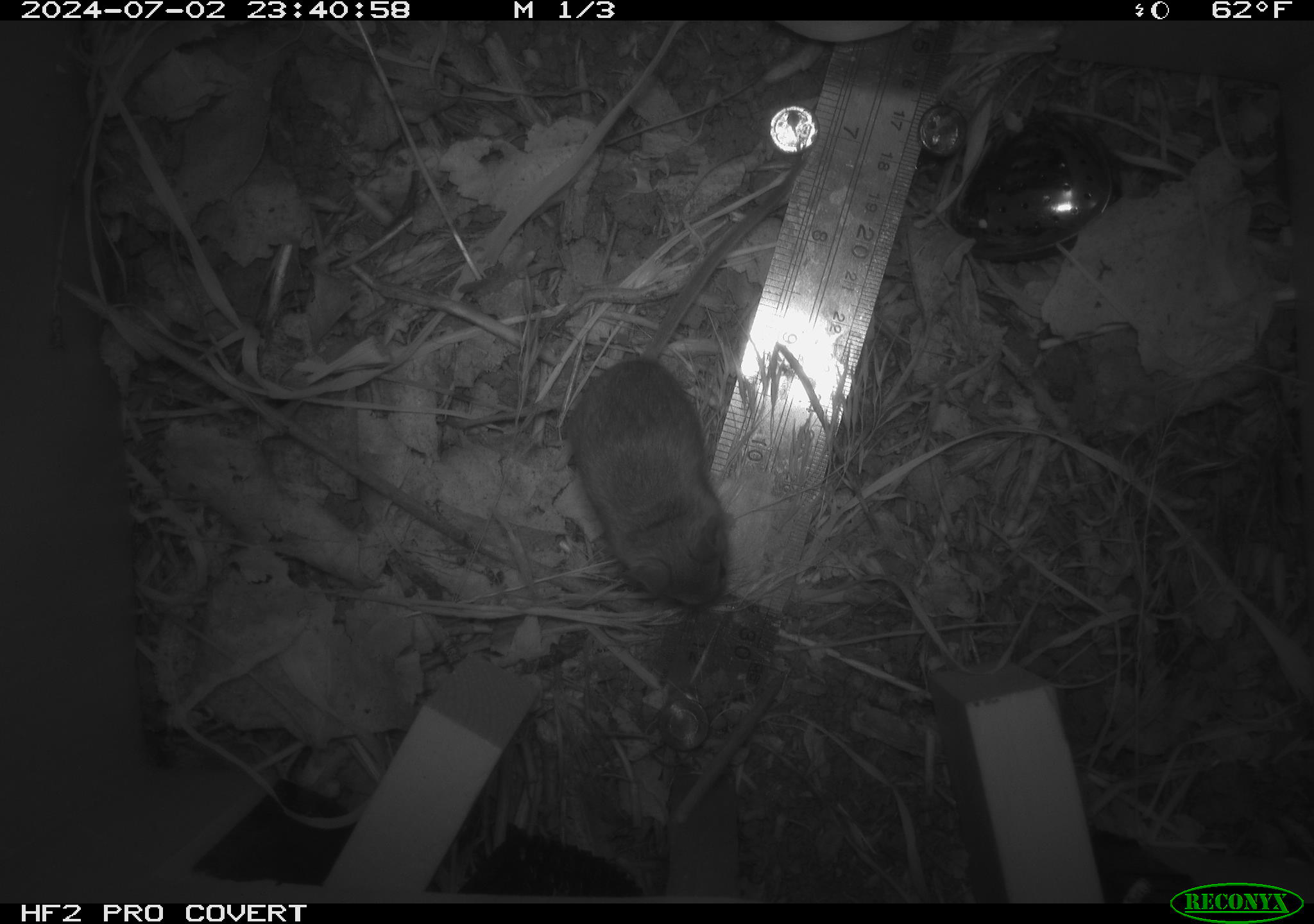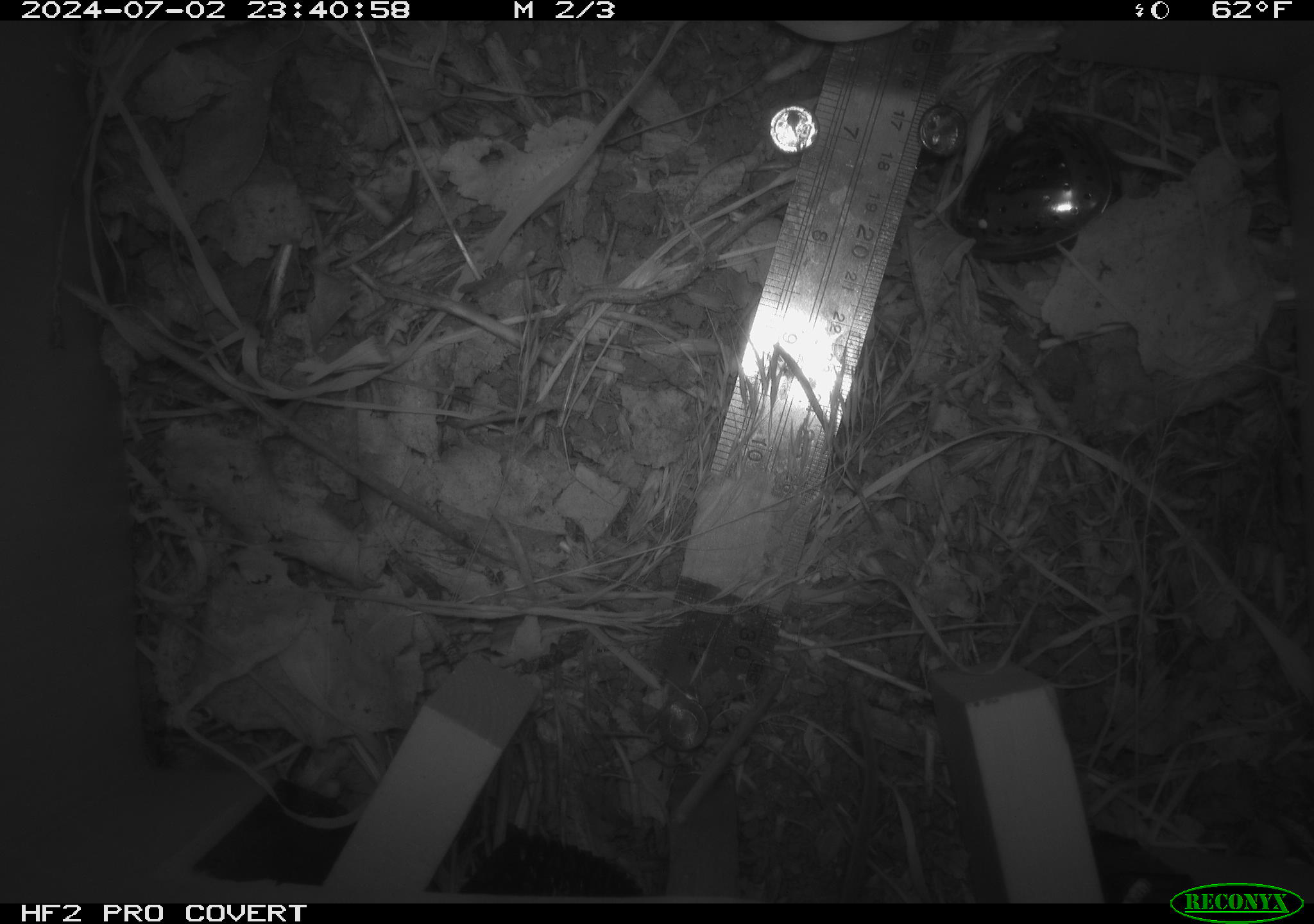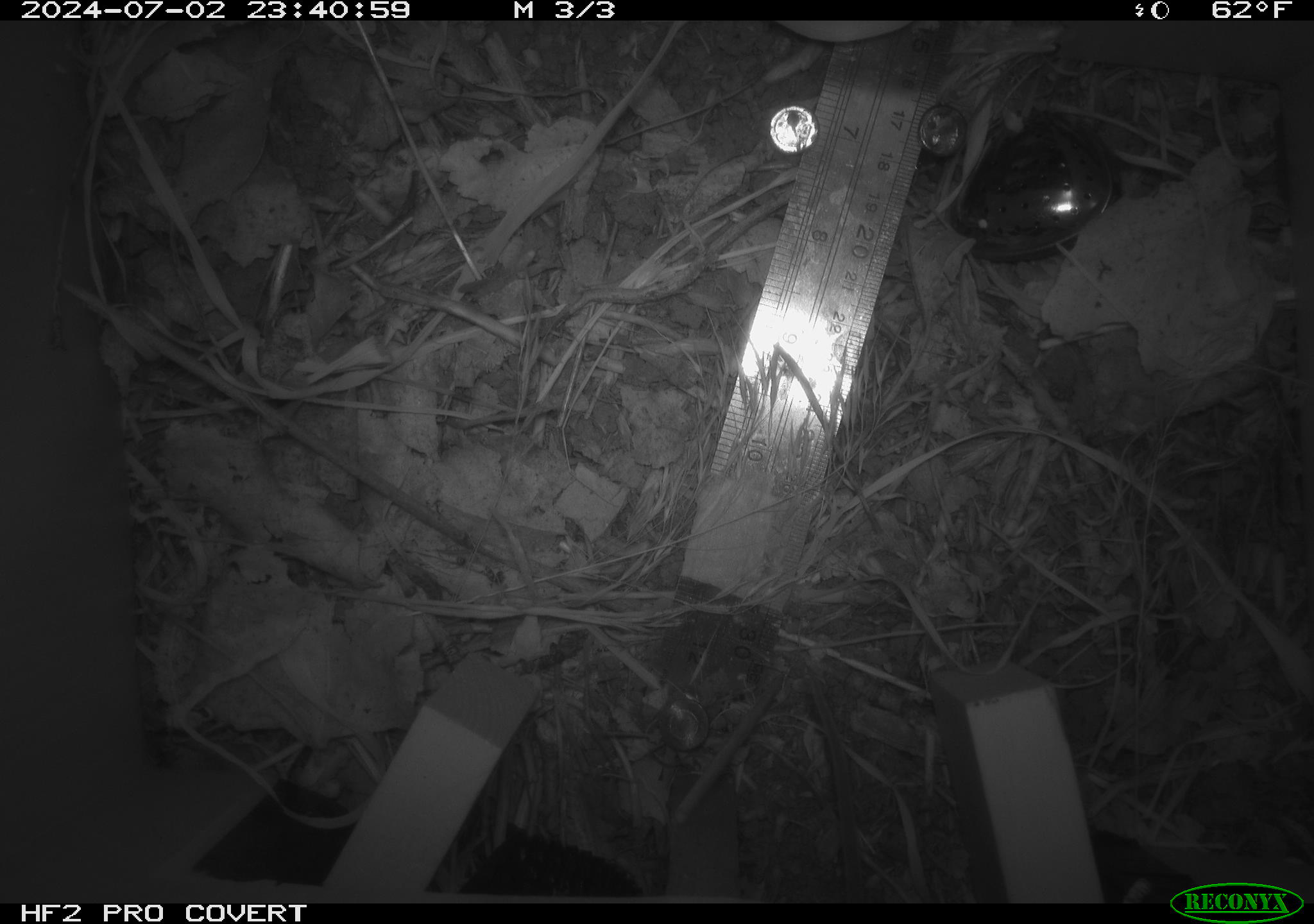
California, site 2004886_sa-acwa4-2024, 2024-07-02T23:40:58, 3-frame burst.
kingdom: Animalia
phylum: Chordata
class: Mammalia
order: Rodentia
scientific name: Rodentia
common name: mouse species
Mouse species (Rodentia).